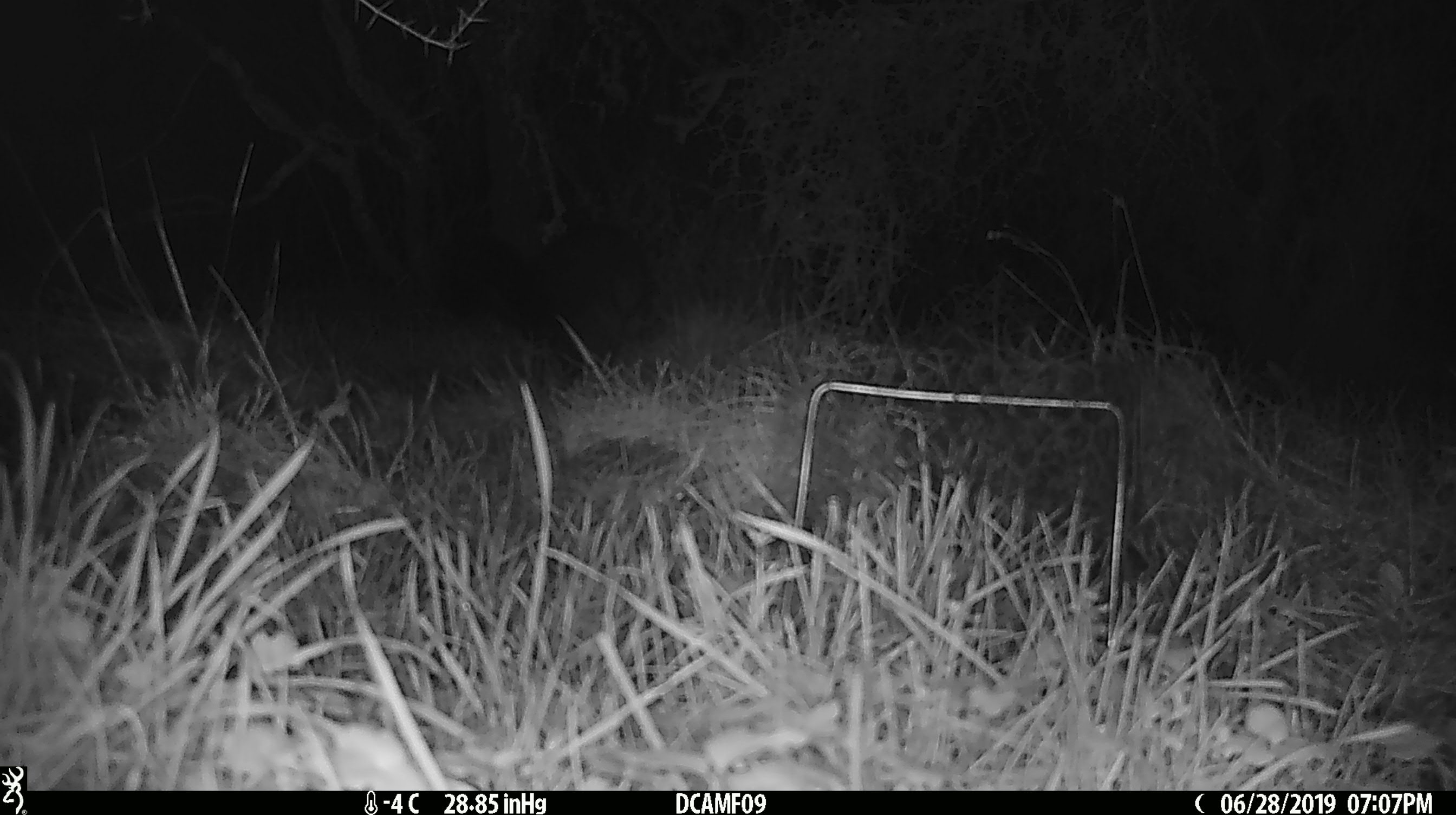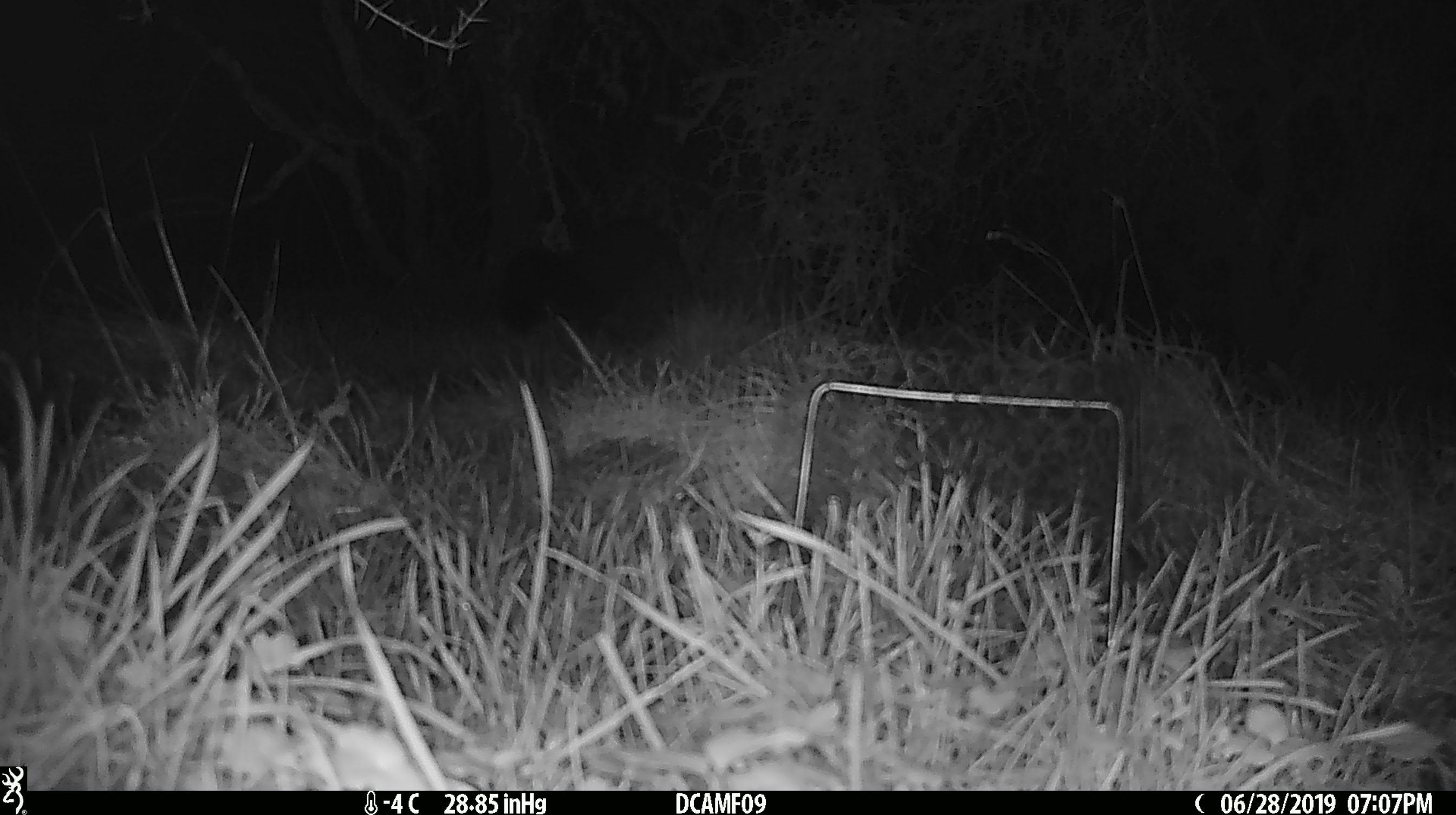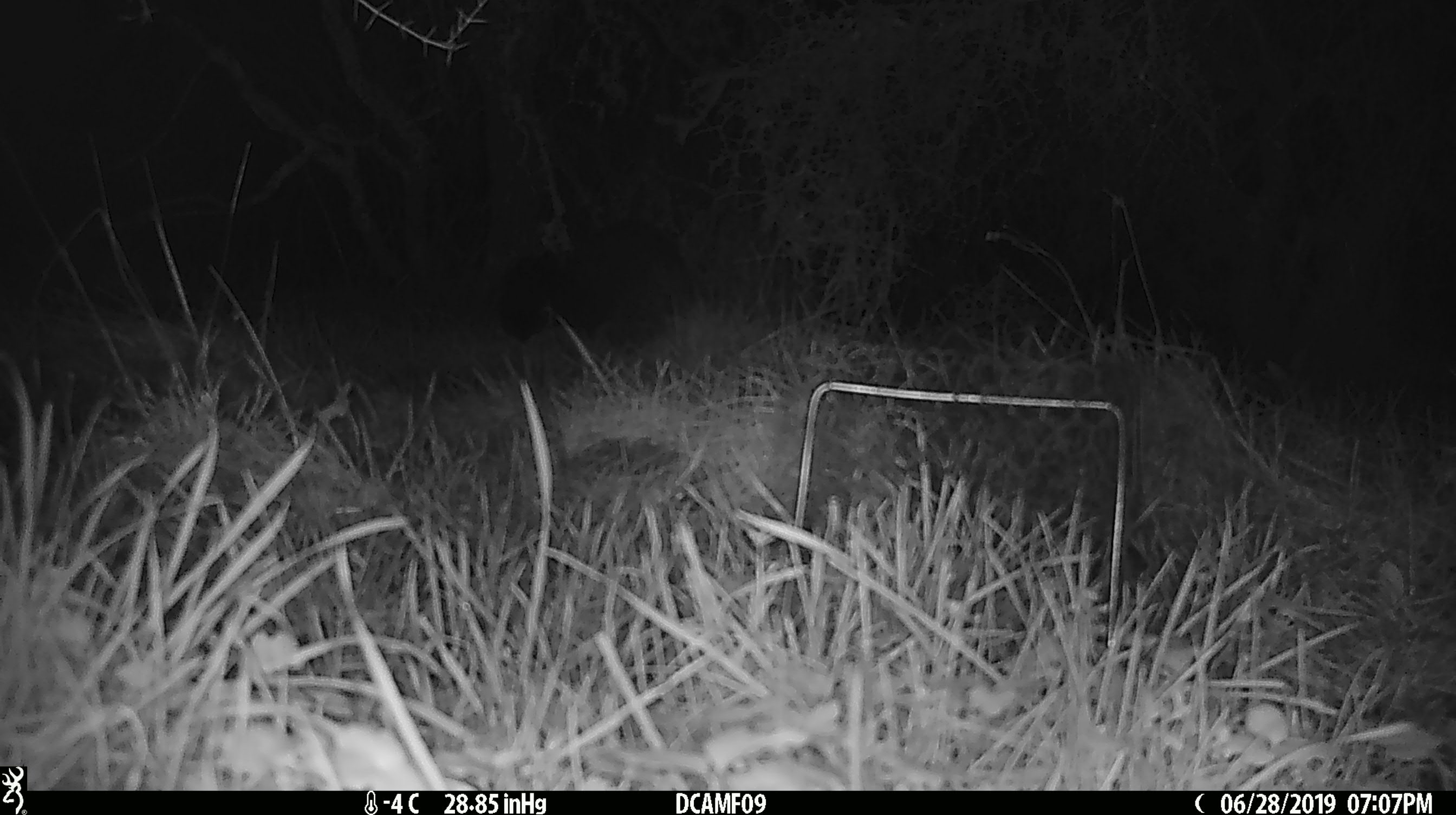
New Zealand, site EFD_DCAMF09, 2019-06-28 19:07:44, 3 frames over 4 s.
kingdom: Animalia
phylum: Chordata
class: Mammalia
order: Diprotodontia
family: Phalangeridae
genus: Trichosurus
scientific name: Trichosurus vulpecula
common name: common brushtail possum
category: possum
Possum (common brushtail possum) (Trichosurus vulpecula).